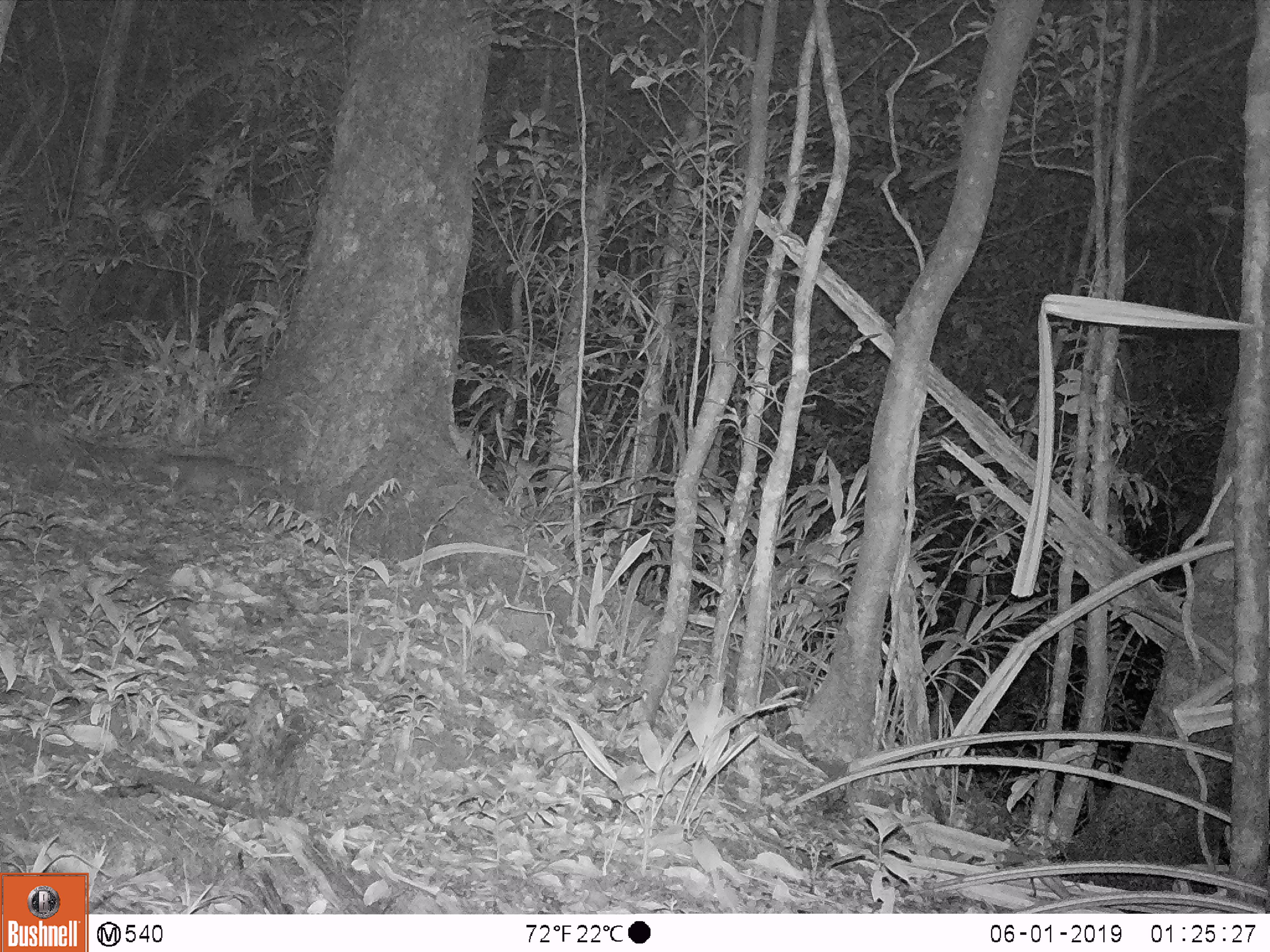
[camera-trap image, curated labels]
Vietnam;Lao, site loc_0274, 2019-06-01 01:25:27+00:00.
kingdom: Animalia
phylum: Chordata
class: Mammalia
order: Carnivora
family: Mustelidae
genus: Melogale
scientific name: Melogale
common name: ferret badger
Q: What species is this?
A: Ferret badger (Melogale).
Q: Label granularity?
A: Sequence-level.